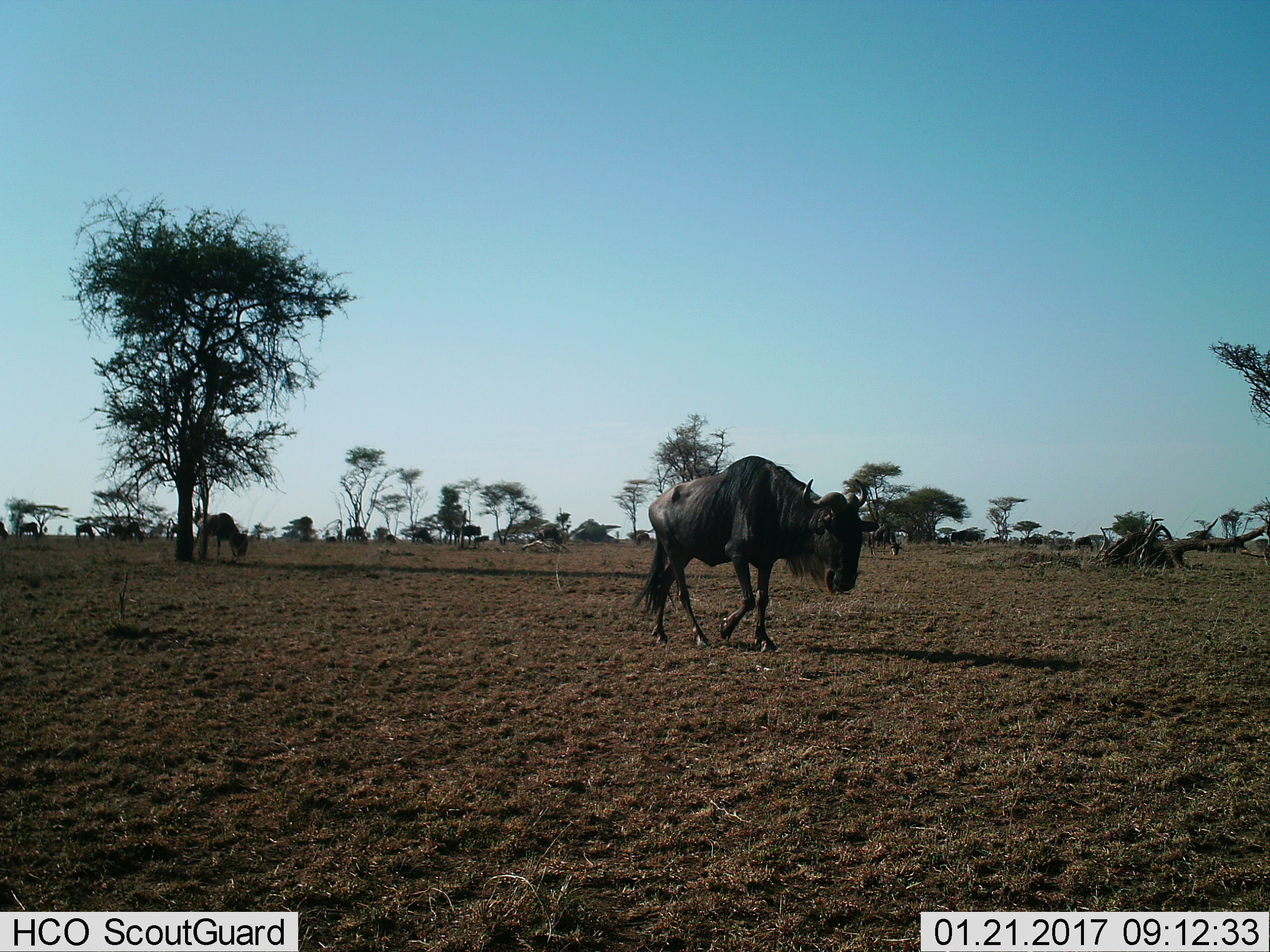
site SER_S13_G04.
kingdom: Animalia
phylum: Chordata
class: Mammalia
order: Artiodactyla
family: Bovidae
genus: Connochaetes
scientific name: Connochaetes taurinus taurinus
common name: blue wildebeest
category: wildebeestblue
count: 4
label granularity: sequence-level